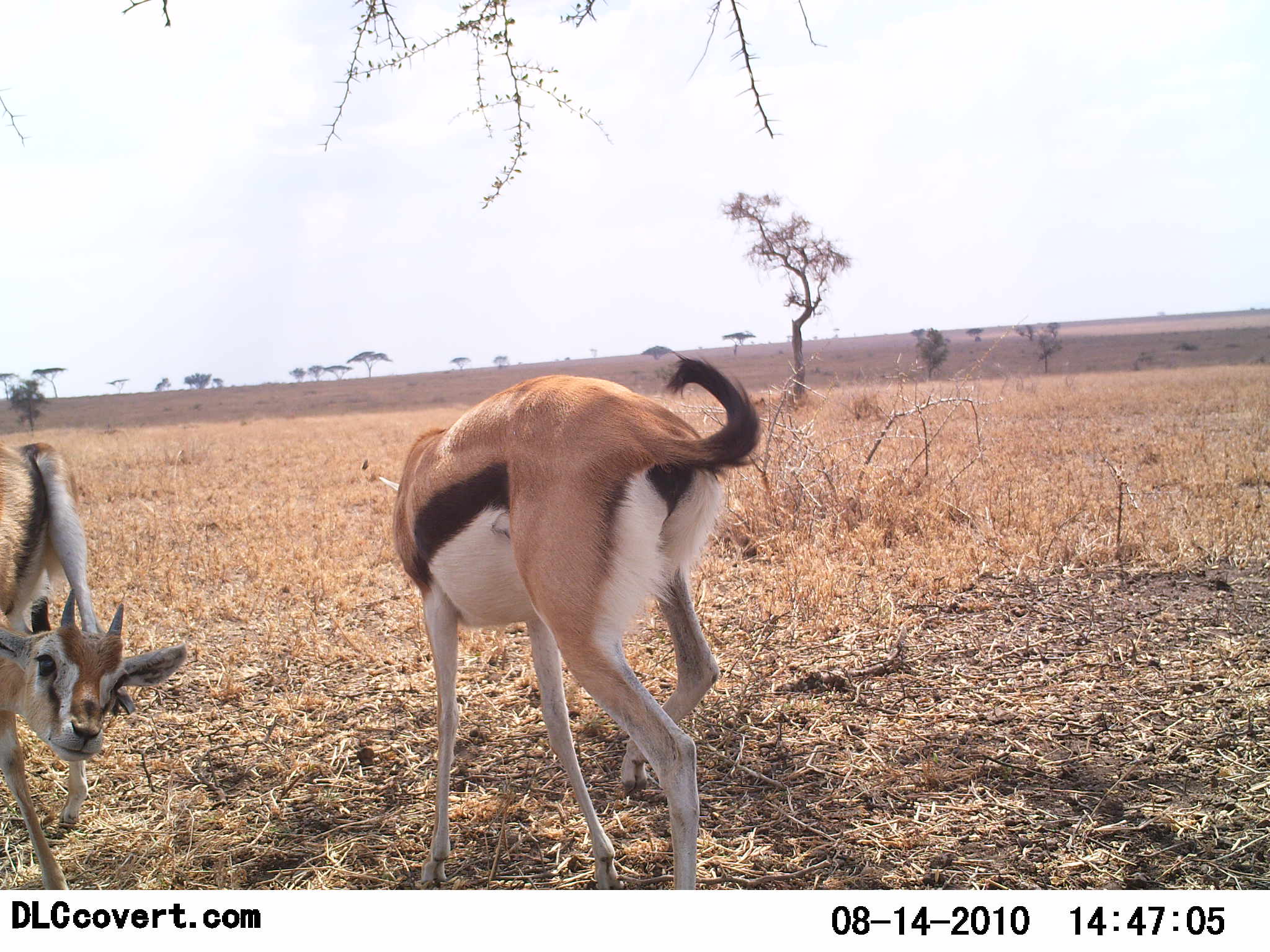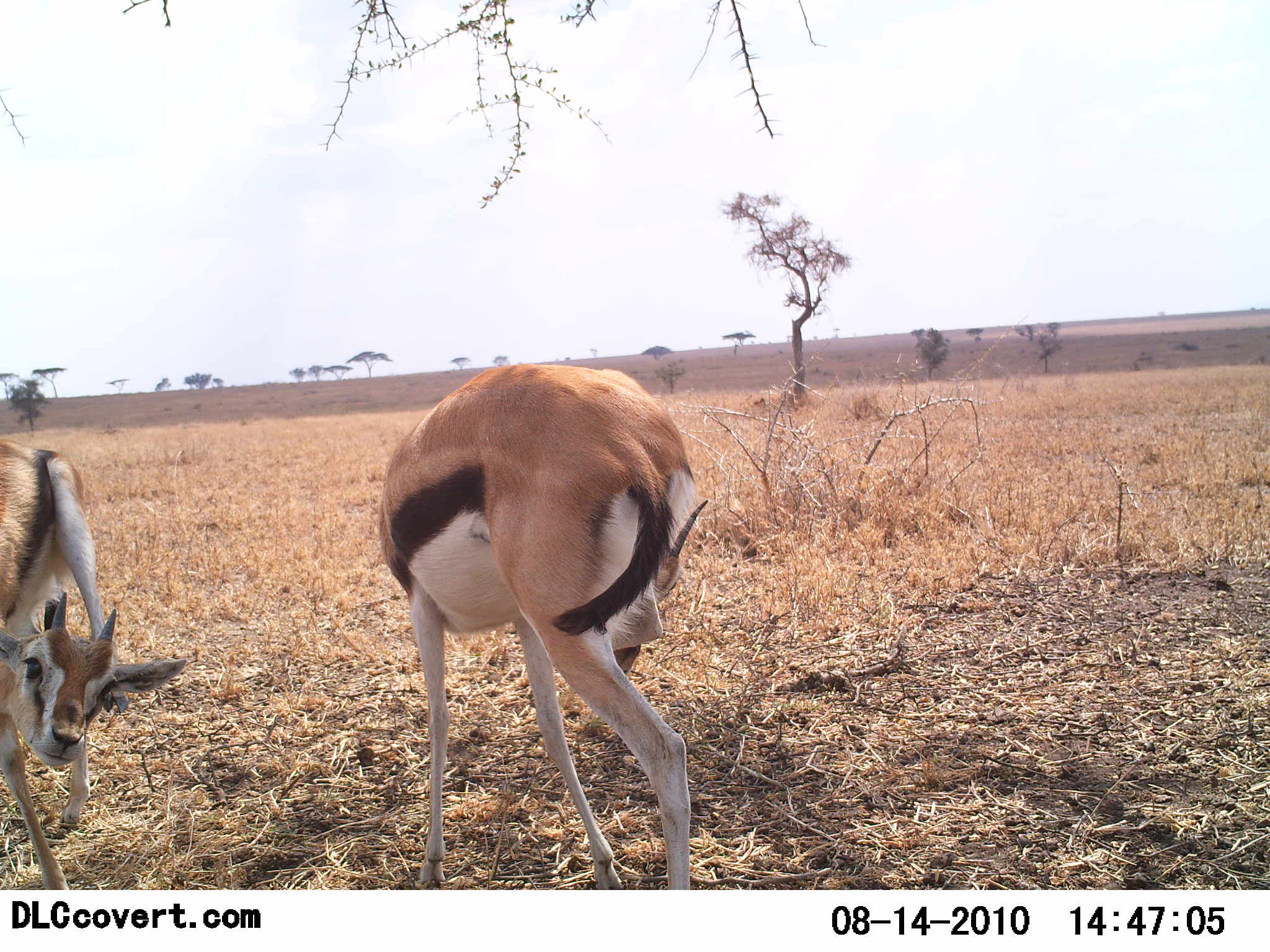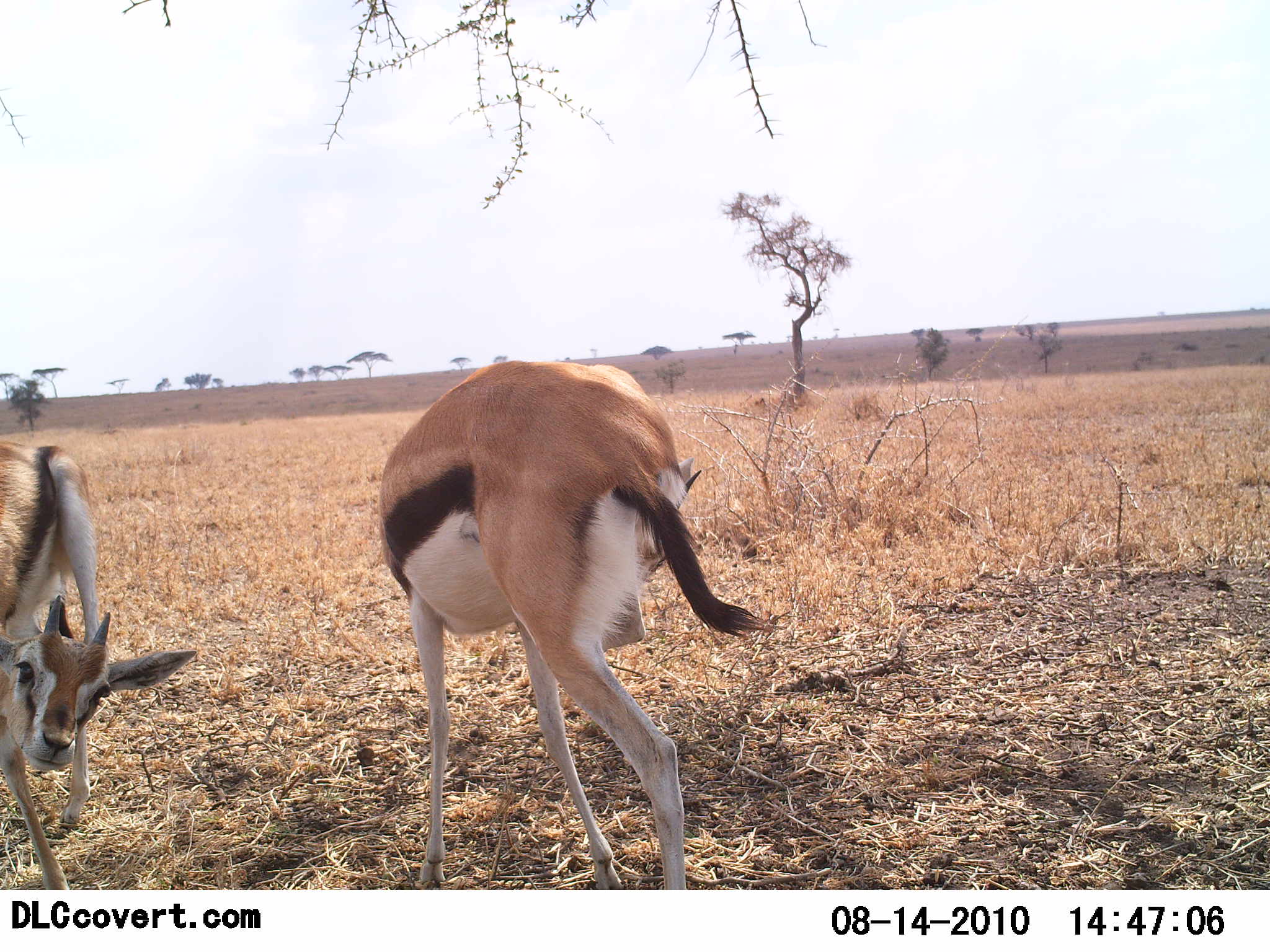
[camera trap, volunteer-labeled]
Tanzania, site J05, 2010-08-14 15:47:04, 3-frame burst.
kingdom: Animalia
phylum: Chordata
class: Mammalia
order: Artiodactyla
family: Bovidae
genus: Eudorcas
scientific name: Eudorcas thomsonii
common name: thomson's gazelle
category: gazellethomsons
Gazellethomsons (thomson's gazelle) (Eudorcas thomsonii), count 2. Behavior (volunteer vote fractions): standing 94%, resting 0%, moving 0%, interacting 6%. Young present (vote fraction): 19%. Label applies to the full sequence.